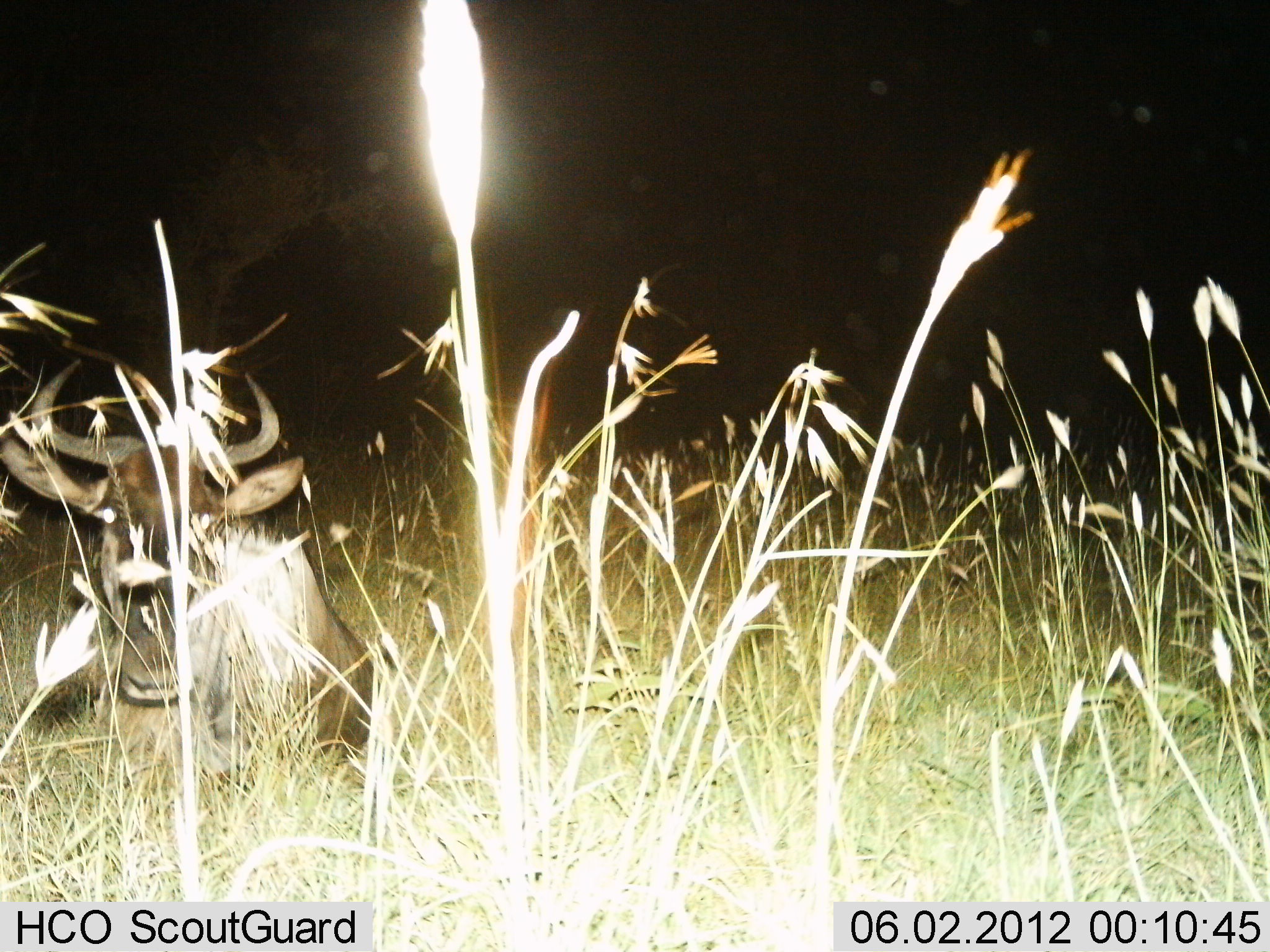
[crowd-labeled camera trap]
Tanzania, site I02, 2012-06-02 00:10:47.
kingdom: Animalia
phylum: Chordata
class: Mammalia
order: Artiodactyla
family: Bovidae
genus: Connochaetes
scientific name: Connochaetes taurinus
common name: blue wildebeest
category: wildebeest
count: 1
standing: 10%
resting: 90%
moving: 0%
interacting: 0%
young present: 0%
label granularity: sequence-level